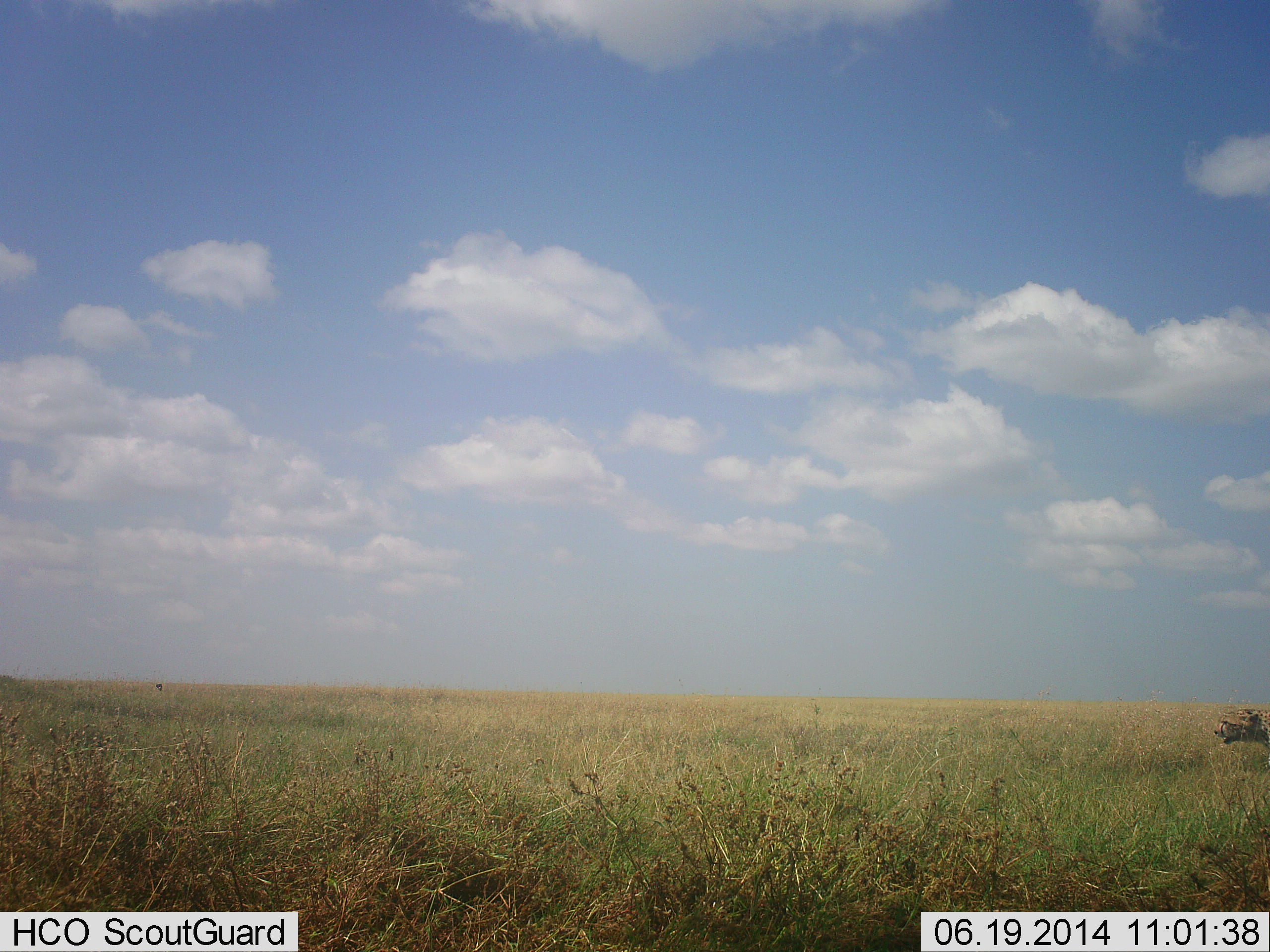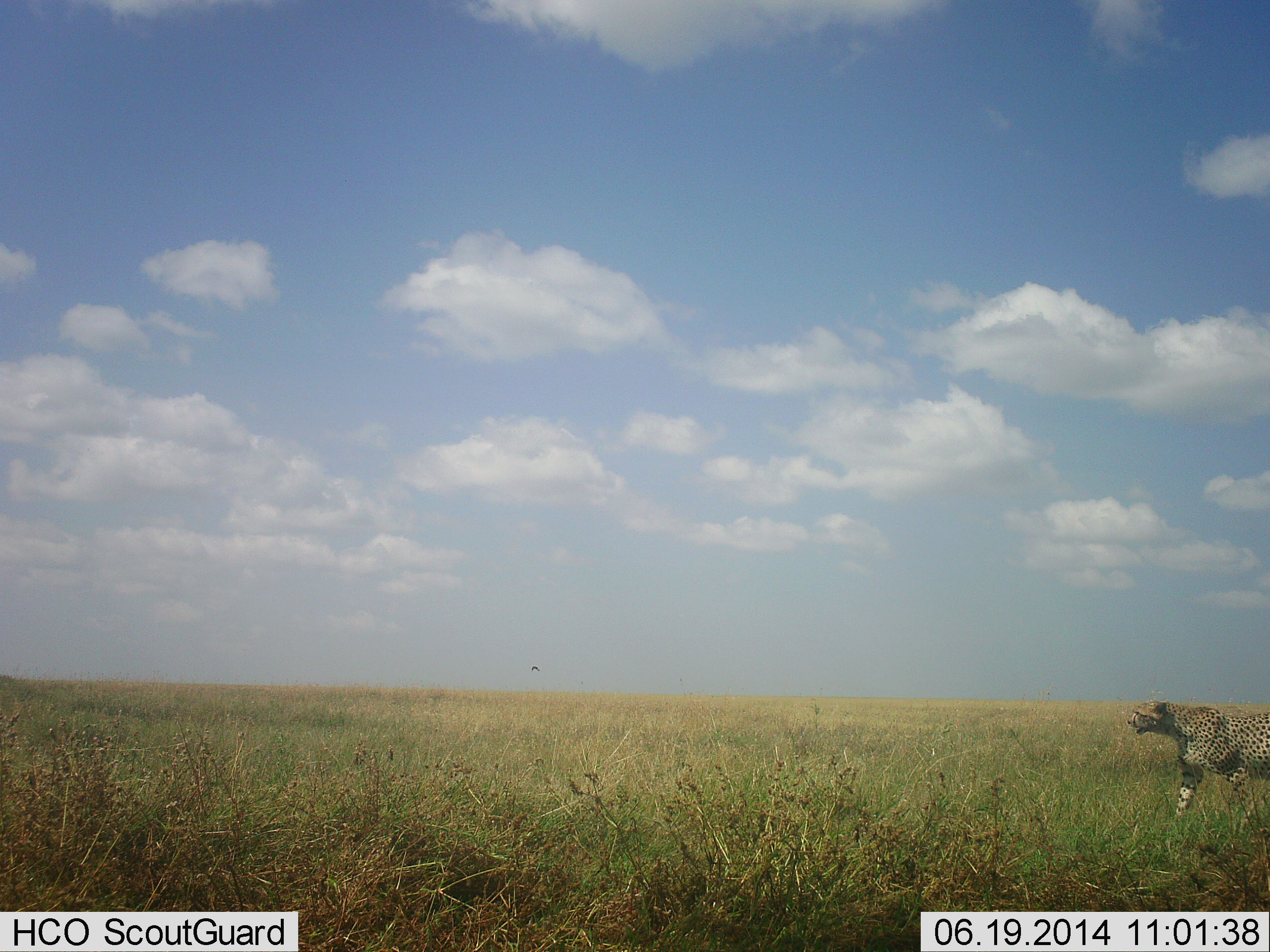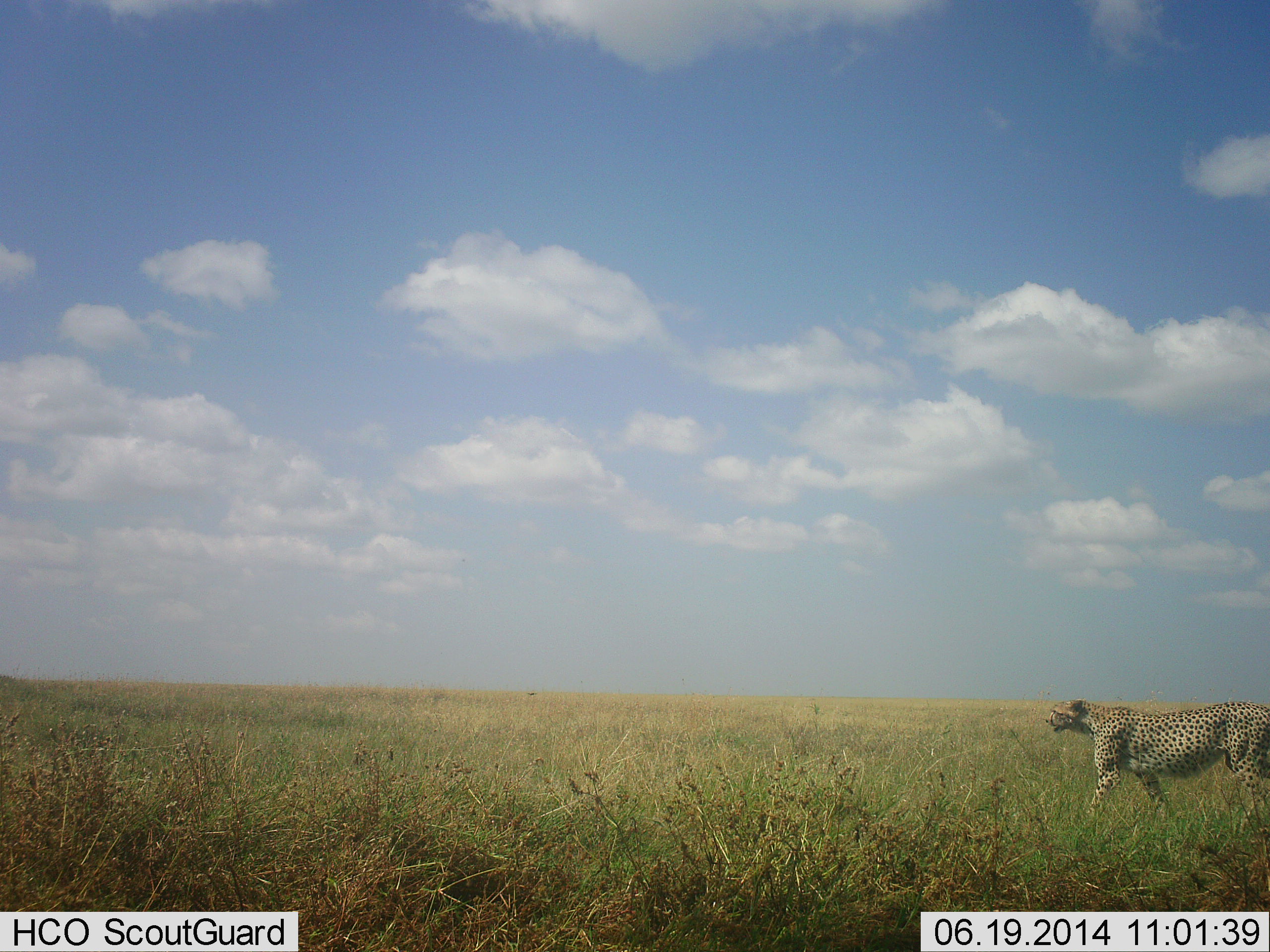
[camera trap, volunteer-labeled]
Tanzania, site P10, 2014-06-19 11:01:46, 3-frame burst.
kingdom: Animalia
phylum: Chordata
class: Mammalia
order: Carnivora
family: Felidae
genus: Acinonyx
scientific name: Acinonyx jubatus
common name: cheetah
Cheetah (Acinonyx jubatus), count 1. Behavior (volunteer vote fractions): standing 0%, resting 0%, moving 100%, interacting 0%. Young present (vote fraction): 0%. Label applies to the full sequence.